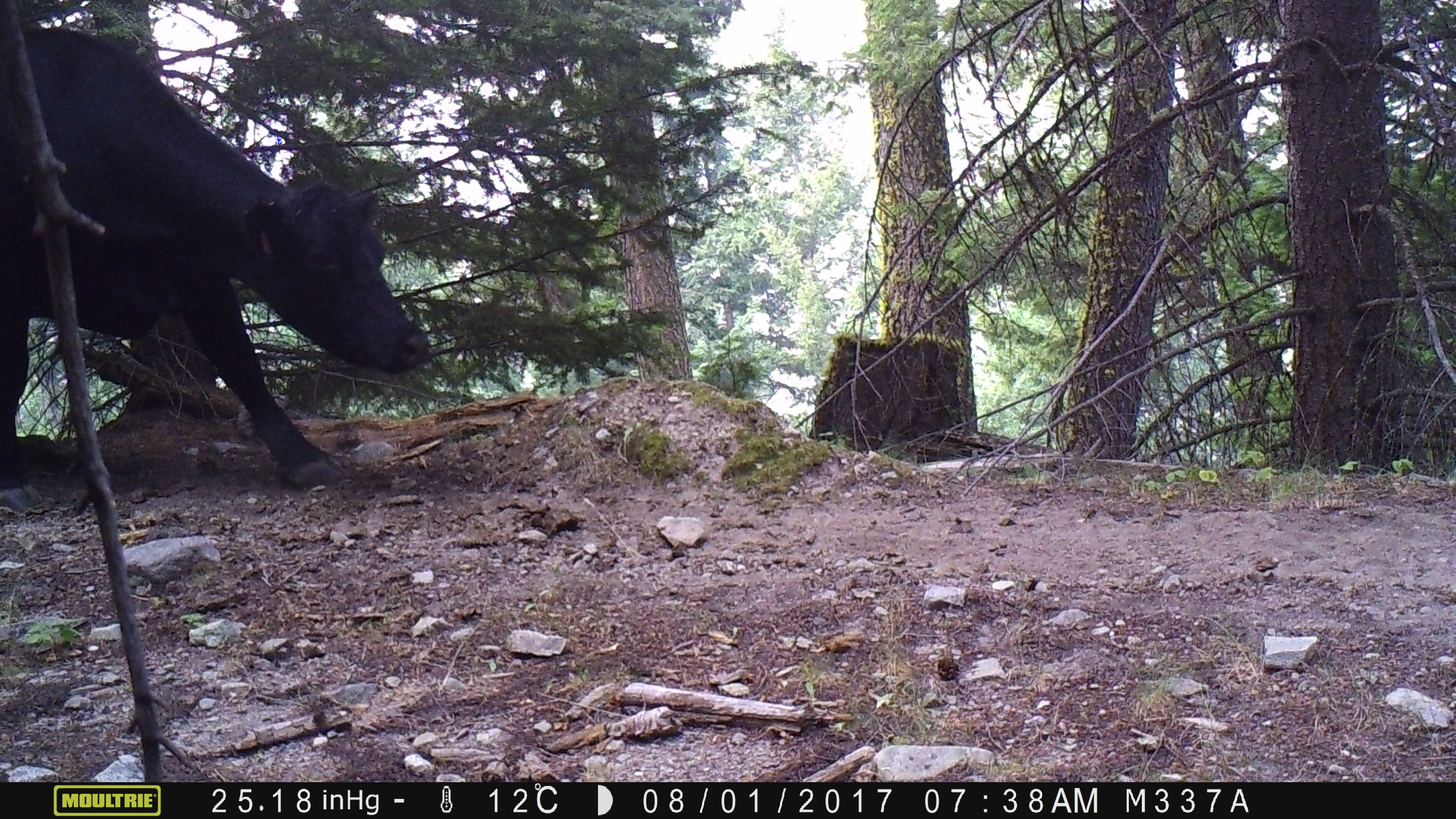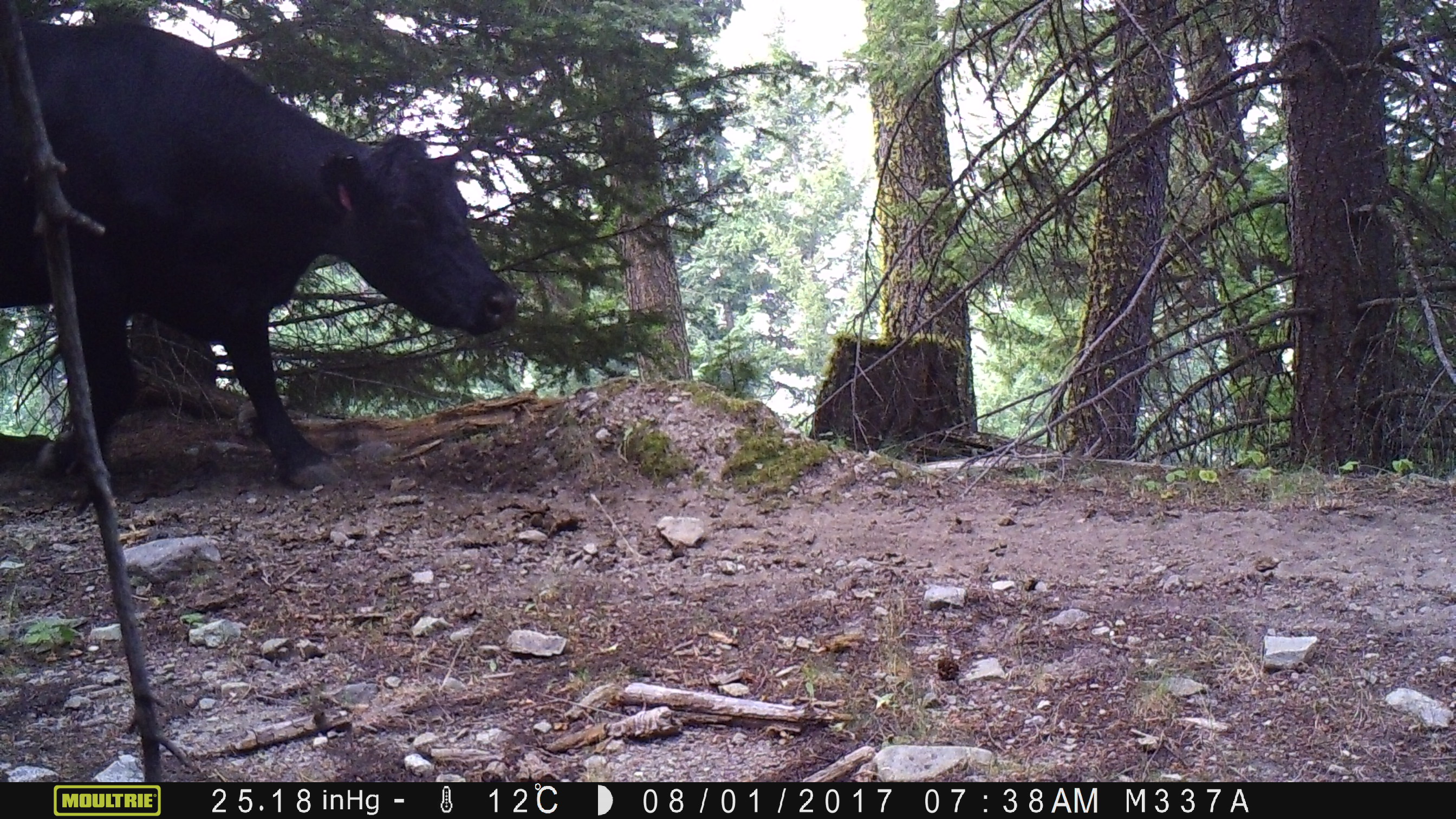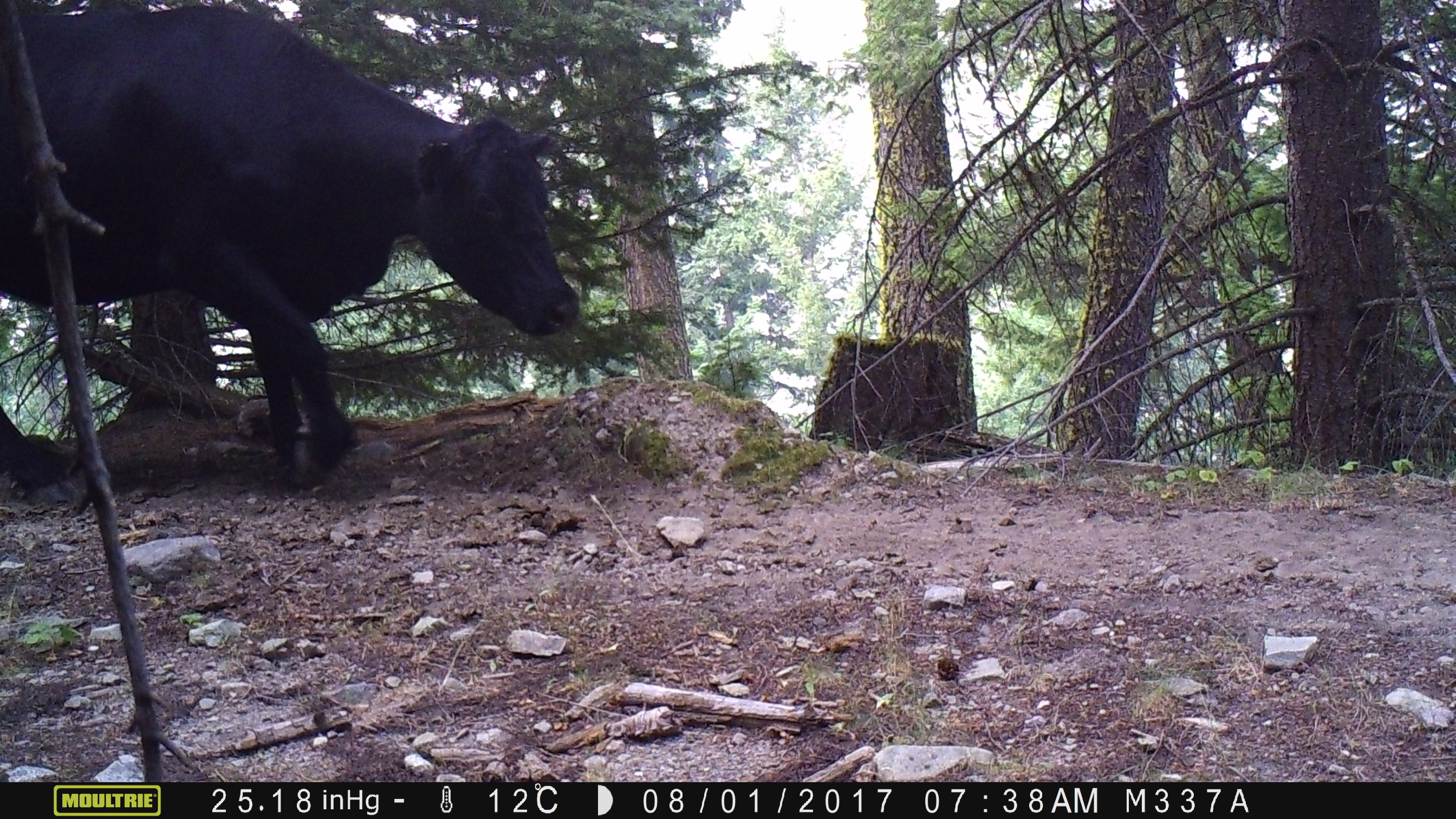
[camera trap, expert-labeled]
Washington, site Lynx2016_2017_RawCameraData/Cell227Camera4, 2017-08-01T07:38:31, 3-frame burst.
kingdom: Animalia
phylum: Chordata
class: Mammalia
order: Artiodactyla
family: Bovidae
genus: Bos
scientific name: Bos taurus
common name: domestic cattle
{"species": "domestic cattle (Bos taurus)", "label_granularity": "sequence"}